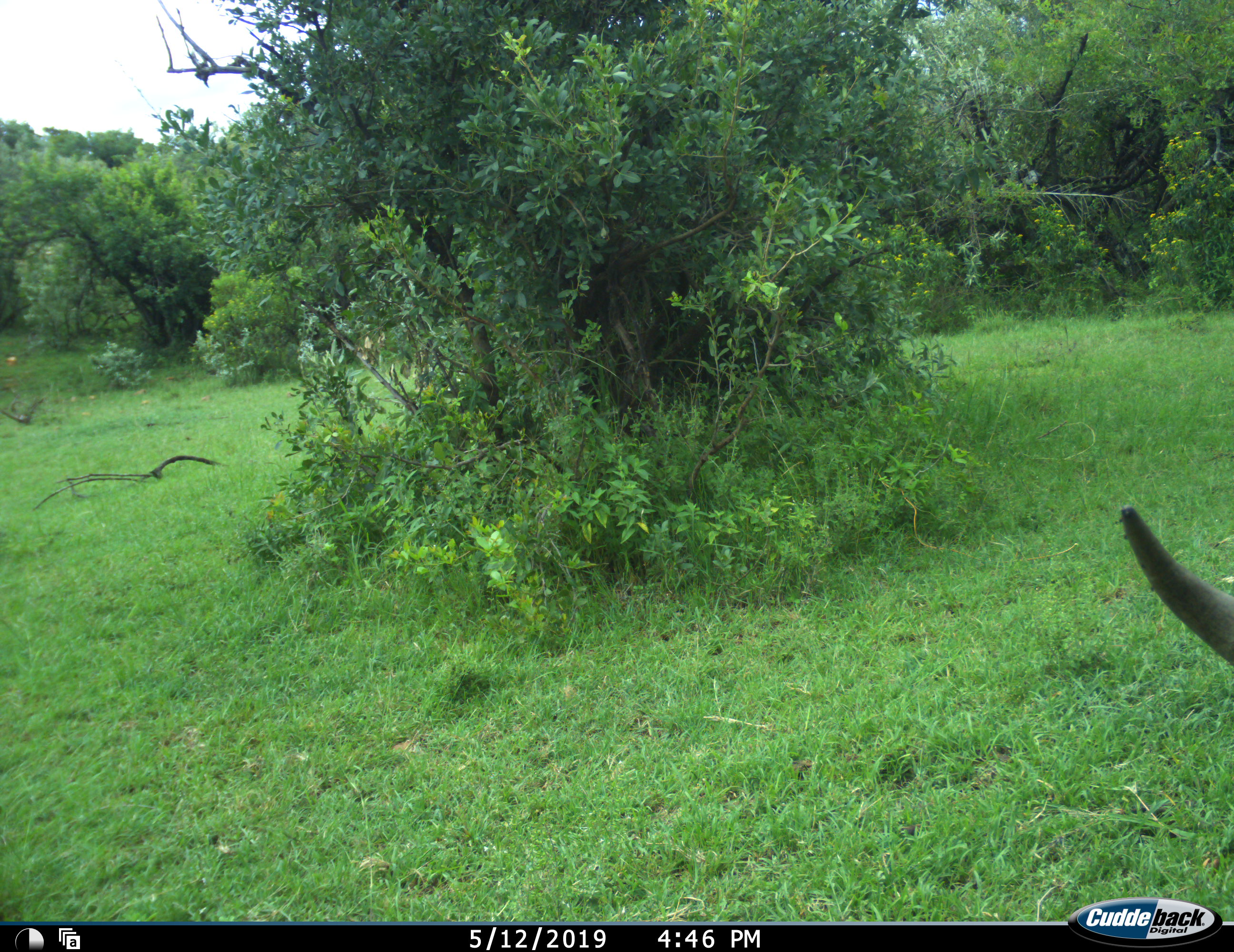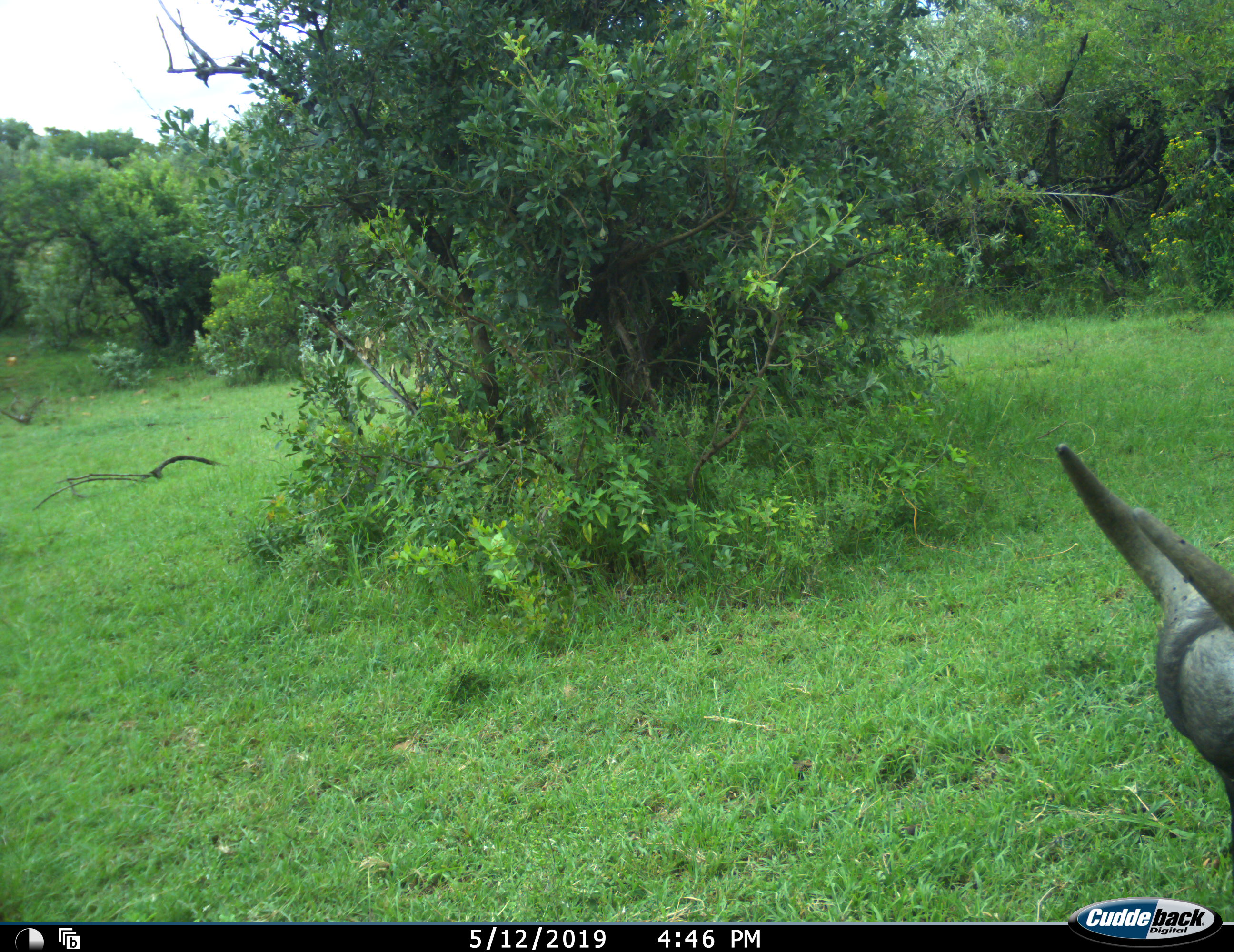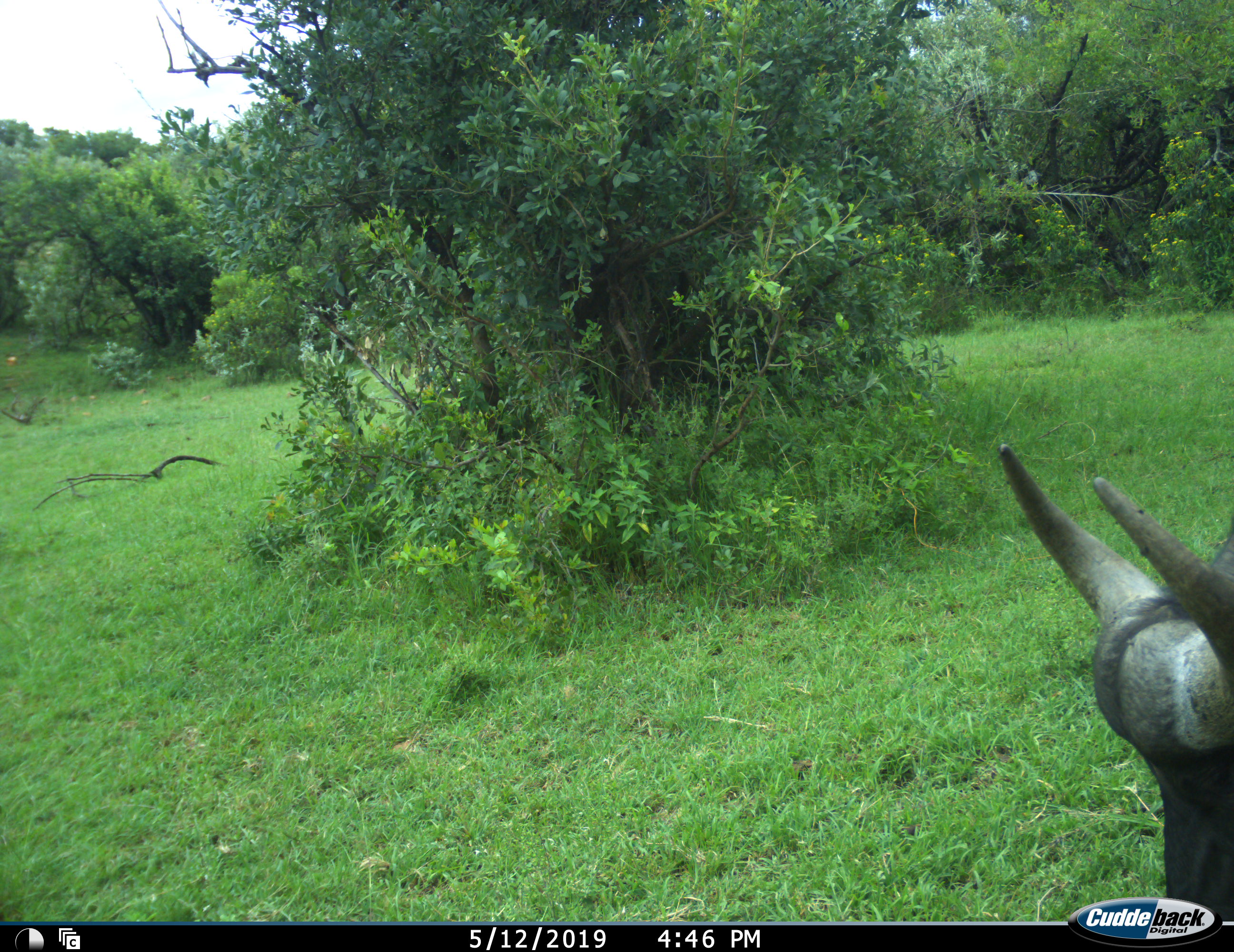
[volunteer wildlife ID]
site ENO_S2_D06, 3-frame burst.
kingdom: Animalia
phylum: Chordata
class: Mammalia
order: Artiodactyla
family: Bovidae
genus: Syncerus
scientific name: Syncerus caffer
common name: african buffalo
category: buffalo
Buffalo (african buffalo) (Syncerus caffer), count 1. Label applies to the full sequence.